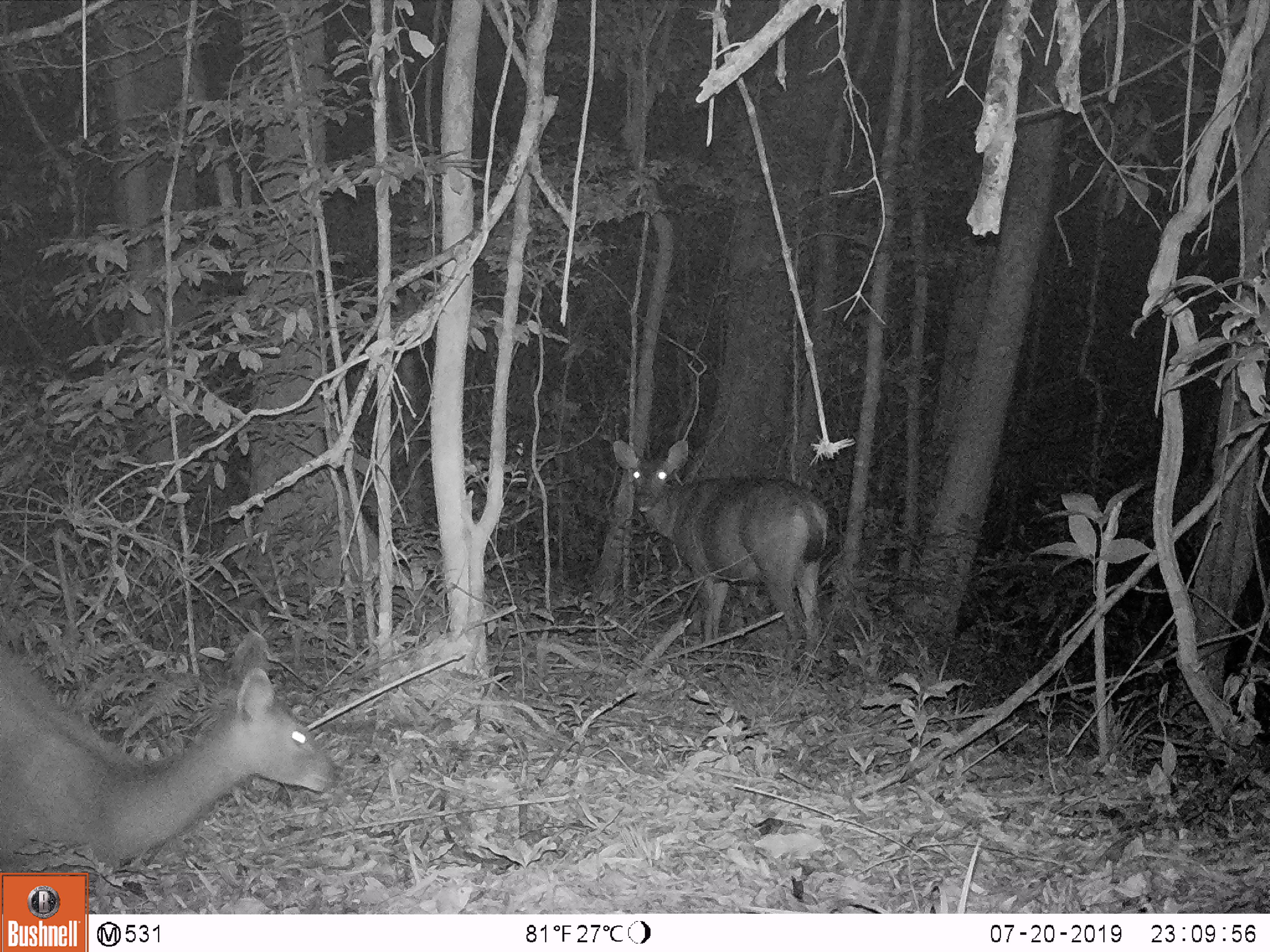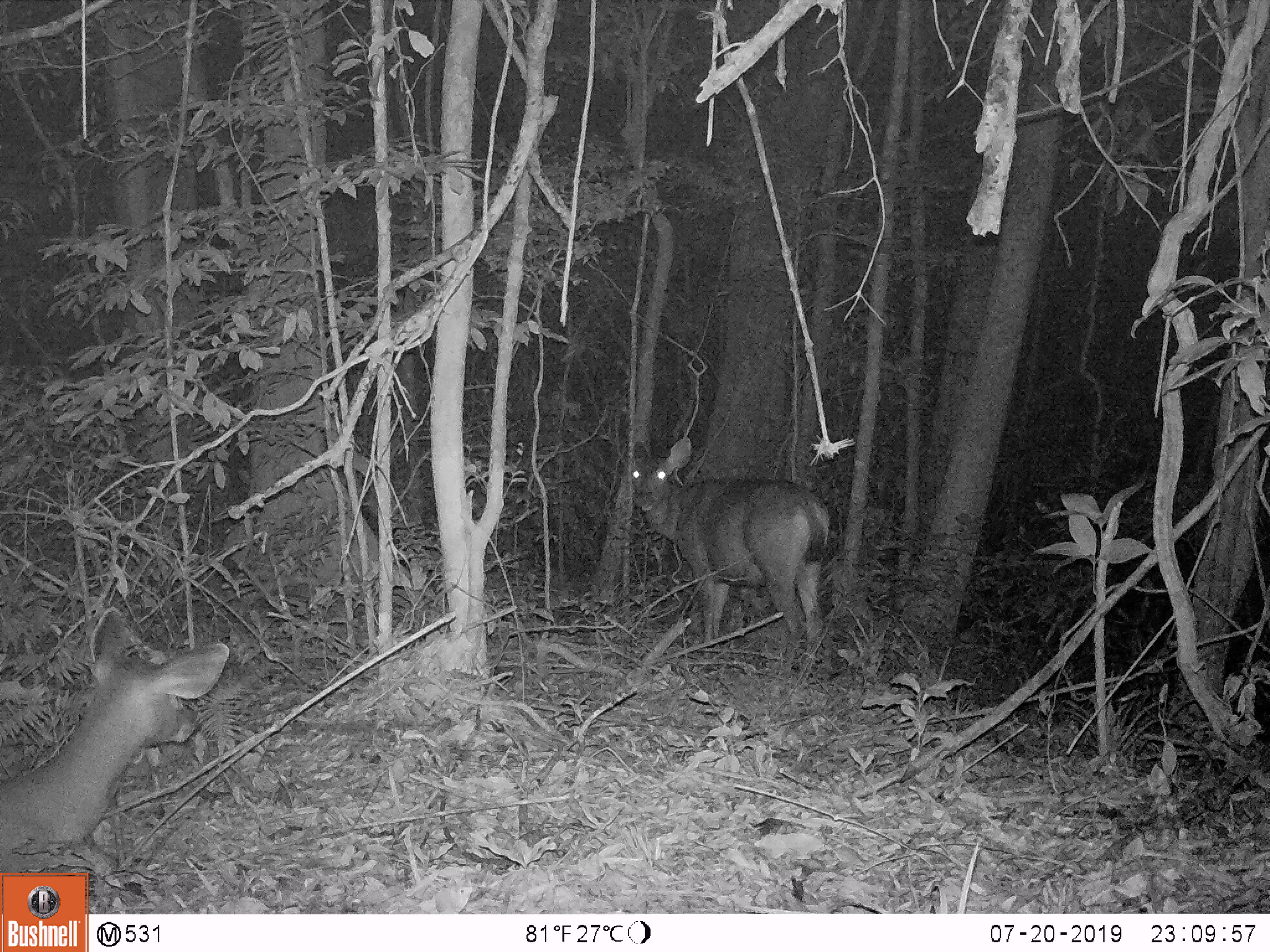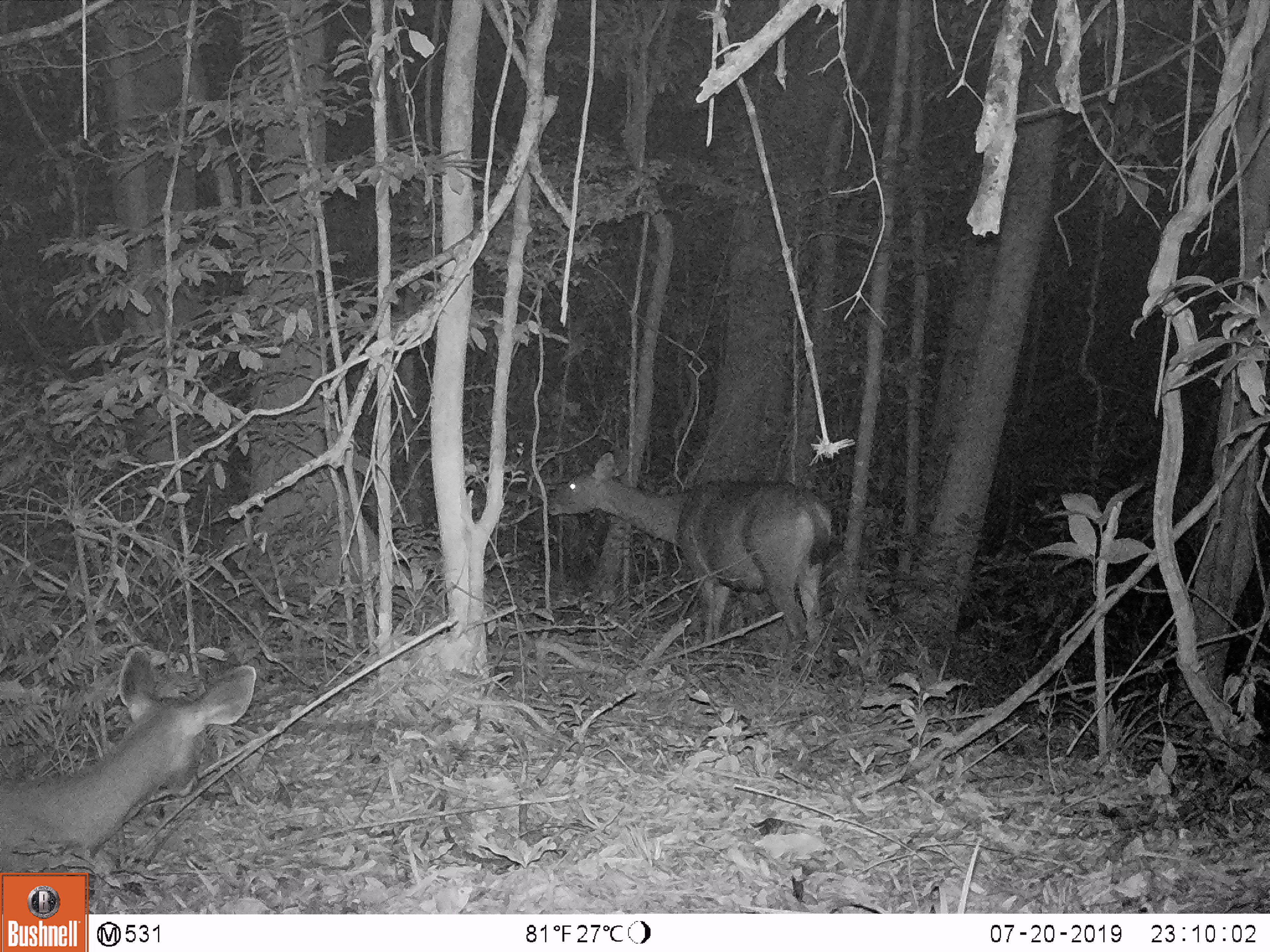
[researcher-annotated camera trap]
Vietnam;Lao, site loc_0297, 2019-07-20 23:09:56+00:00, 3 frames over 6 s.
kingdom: Animalia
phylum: Chordata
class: Mammalia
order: Artiodactyla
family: Cervidae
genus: Rusa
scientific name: Rusa unicolor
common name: sambar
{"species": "sambar (Rusa unicolor)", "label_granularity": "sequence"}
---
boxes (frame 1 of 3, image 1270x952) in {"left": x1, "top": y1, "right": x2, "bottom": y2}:
sambar: {"left": 0, "top": 630, "right": 332, "bottom": 873}; {"left": 612, "top": 439, "right": 829, "bottom": 662}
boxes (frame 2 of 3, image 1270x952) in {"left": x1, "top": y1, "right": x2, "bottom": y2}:
sambar: {"left": 0, "top": 606, "right": 229, "bottom": 845}; {"left": 630, "top": 437, "right": 830, "bottom": 650}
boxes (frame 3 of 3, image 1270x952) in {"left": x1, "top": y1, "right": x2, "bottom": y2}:
sambar: {"left": 548, "top": 452, "right": 832, "bottom": 657}; {"left": 0, "top": 645, "right": 257, "bottom": 861}